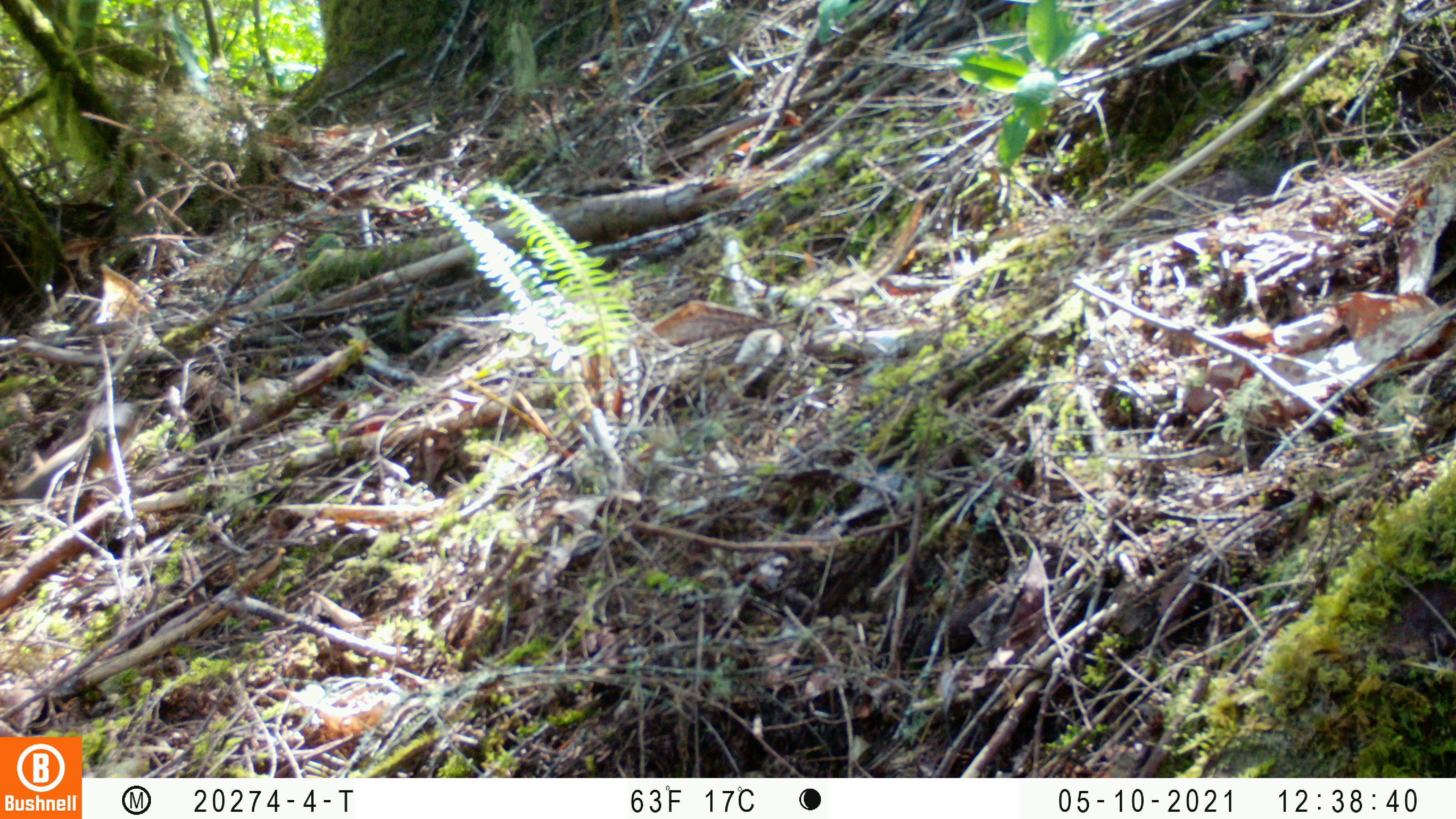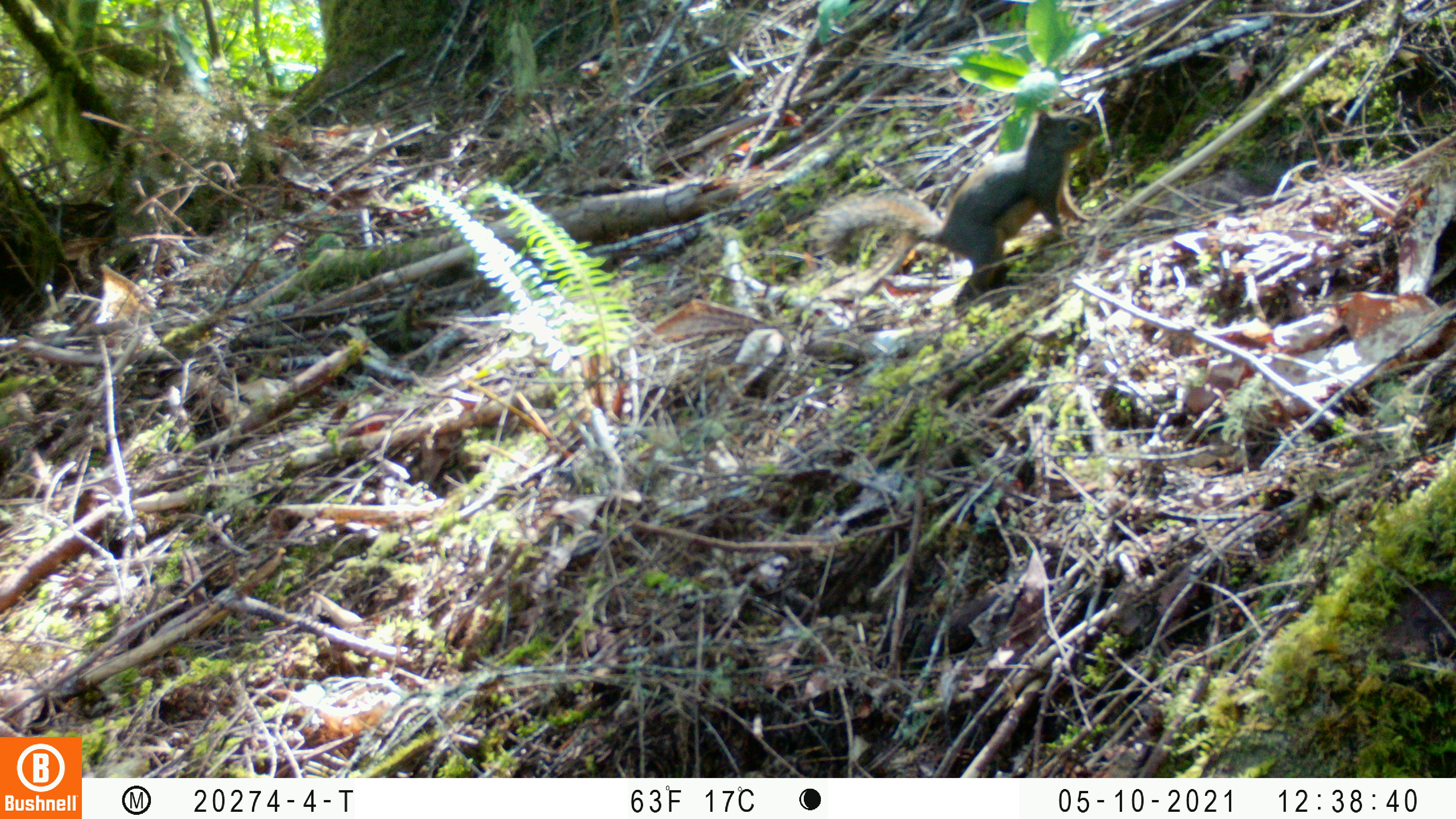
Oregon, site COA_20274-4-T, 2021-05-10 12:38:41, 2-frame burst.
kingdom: Animalia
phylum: Chordata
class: Mammalia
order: Rodentia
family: Sciuridae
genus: Tamiasciurus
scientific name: Tamiasciurus douglasii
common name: douglas squirrel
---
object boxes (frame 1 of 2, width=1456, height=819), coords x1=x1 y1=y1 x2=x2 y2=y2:
douglas squirrel: x1=15 y1=383 x2=157 y2=503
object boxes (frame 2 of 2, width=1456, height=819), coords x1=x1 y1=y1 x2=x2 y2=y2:
douglas squirrel: x1=805 y1=106 x2=1104 y2=306